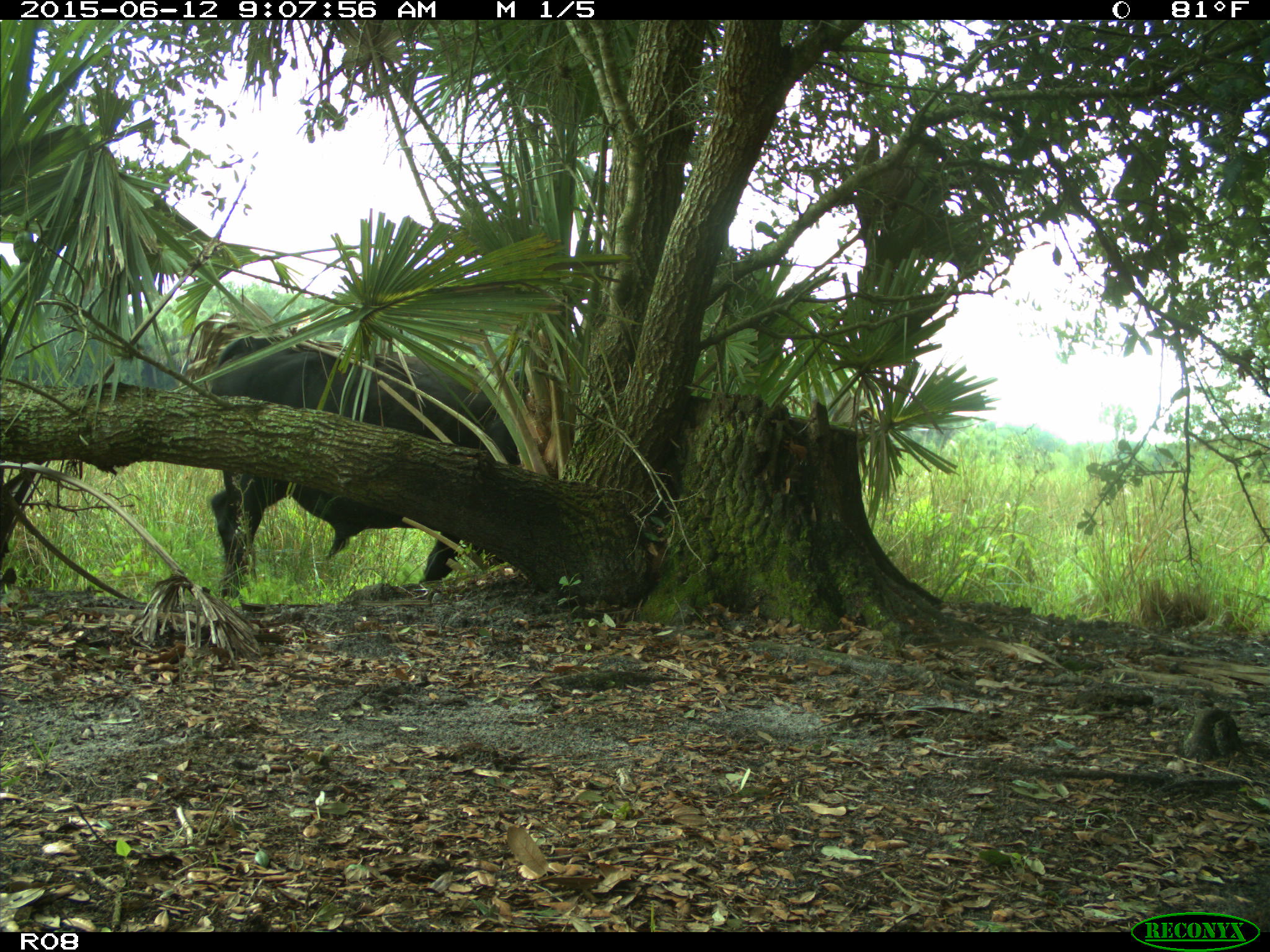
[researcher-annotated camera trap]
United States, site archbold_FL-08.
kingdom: Animalia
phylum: Chordata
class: Mammalia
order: Artiodactyla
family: Bovidae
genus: Bos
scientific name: Bos taurus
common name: domestic cow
Bos taurus (domestic cow).